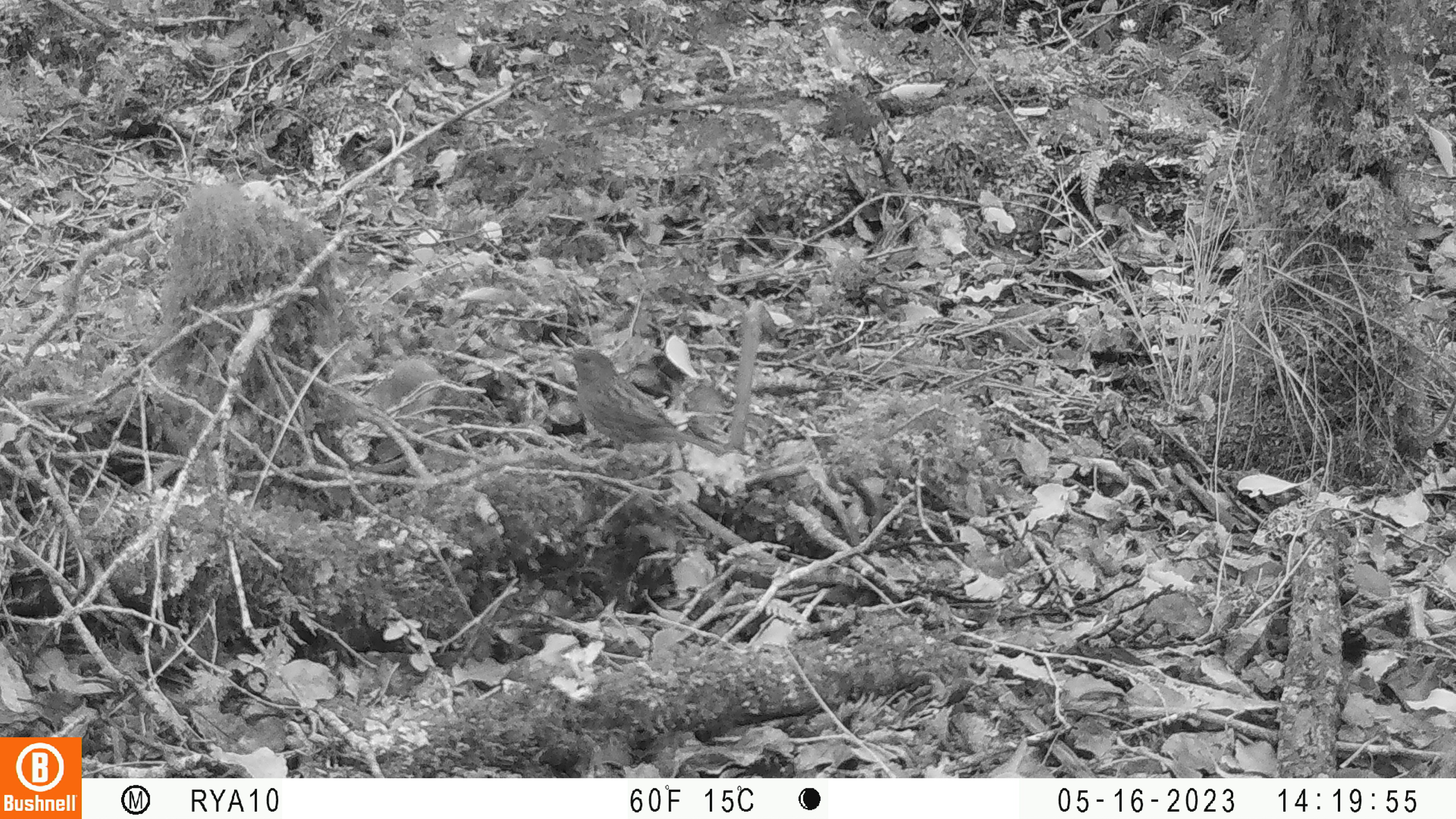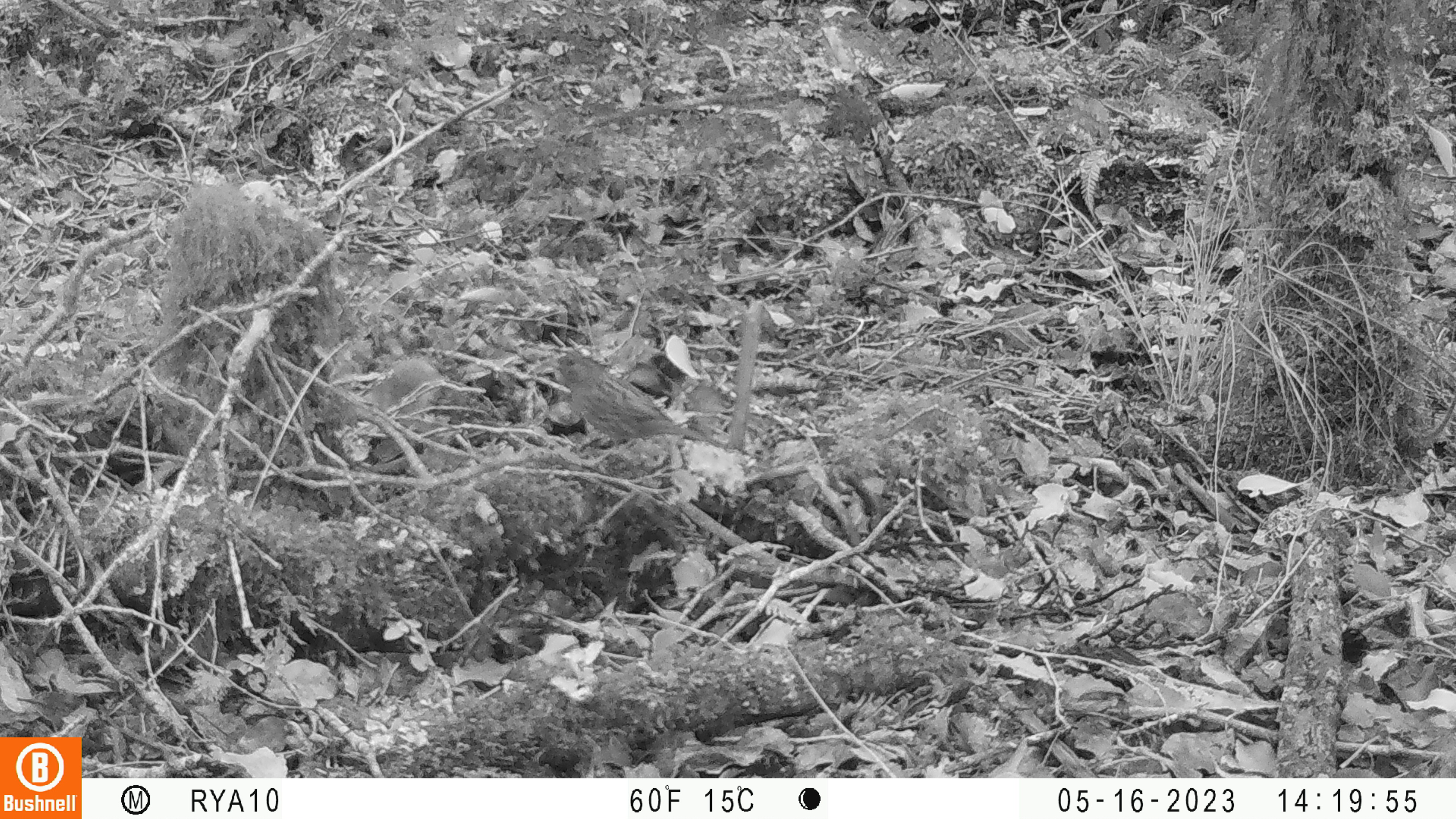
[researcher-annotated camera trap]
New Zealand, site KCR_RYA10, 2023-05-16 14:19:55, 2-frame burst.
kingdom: Animalia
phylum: Chordata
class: Aves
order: Passeriformes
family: Prunellidae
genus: Prunella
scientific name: Prunella modularis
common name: dunnock